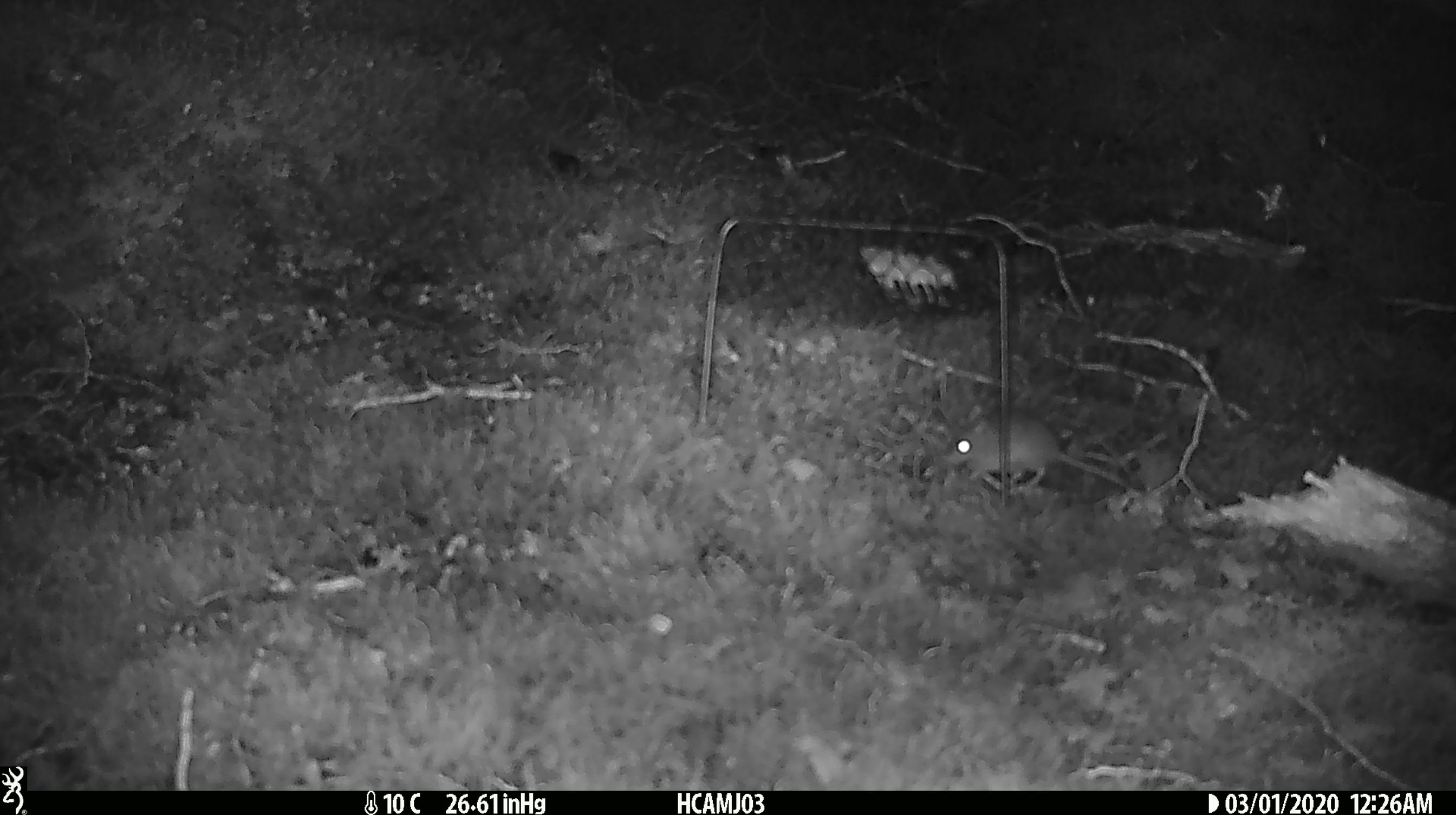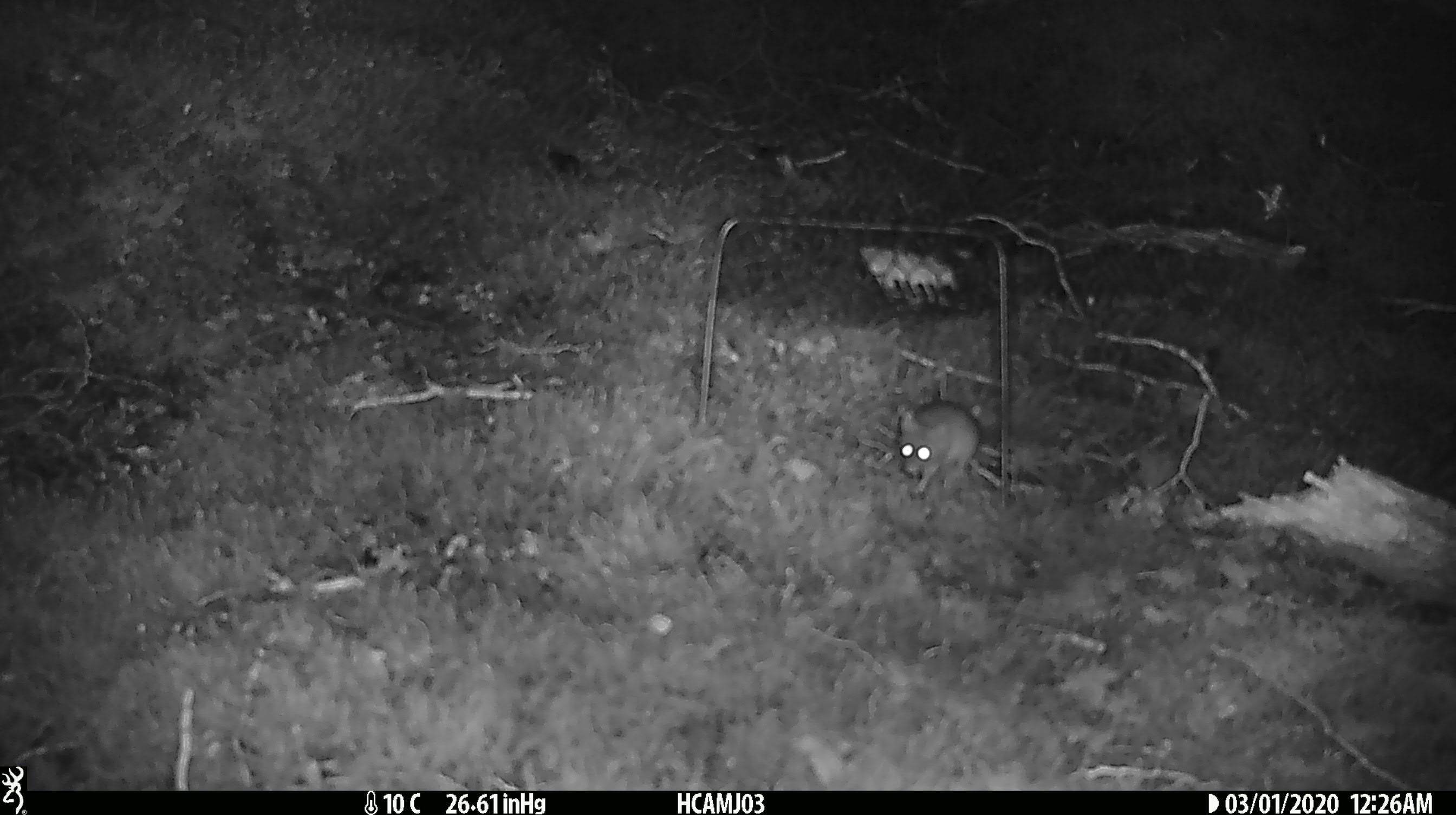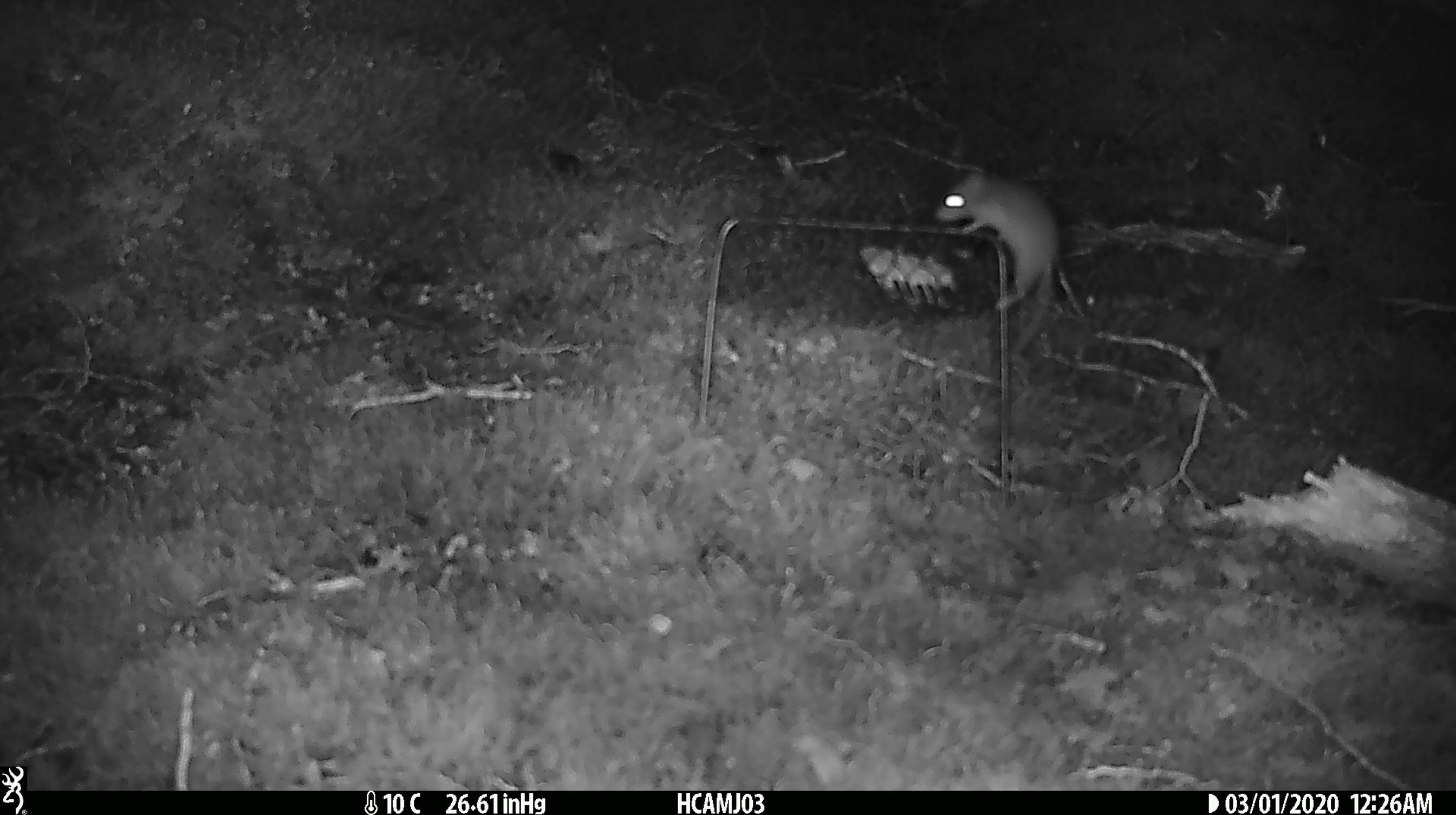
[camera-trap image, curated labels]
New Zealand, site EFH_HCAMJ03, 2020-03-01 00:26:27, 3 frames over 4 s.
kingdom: Animalia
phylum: Chordata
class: Mammalia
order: Rodentia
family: Muridae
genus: Mus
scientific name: Mus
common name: mouse